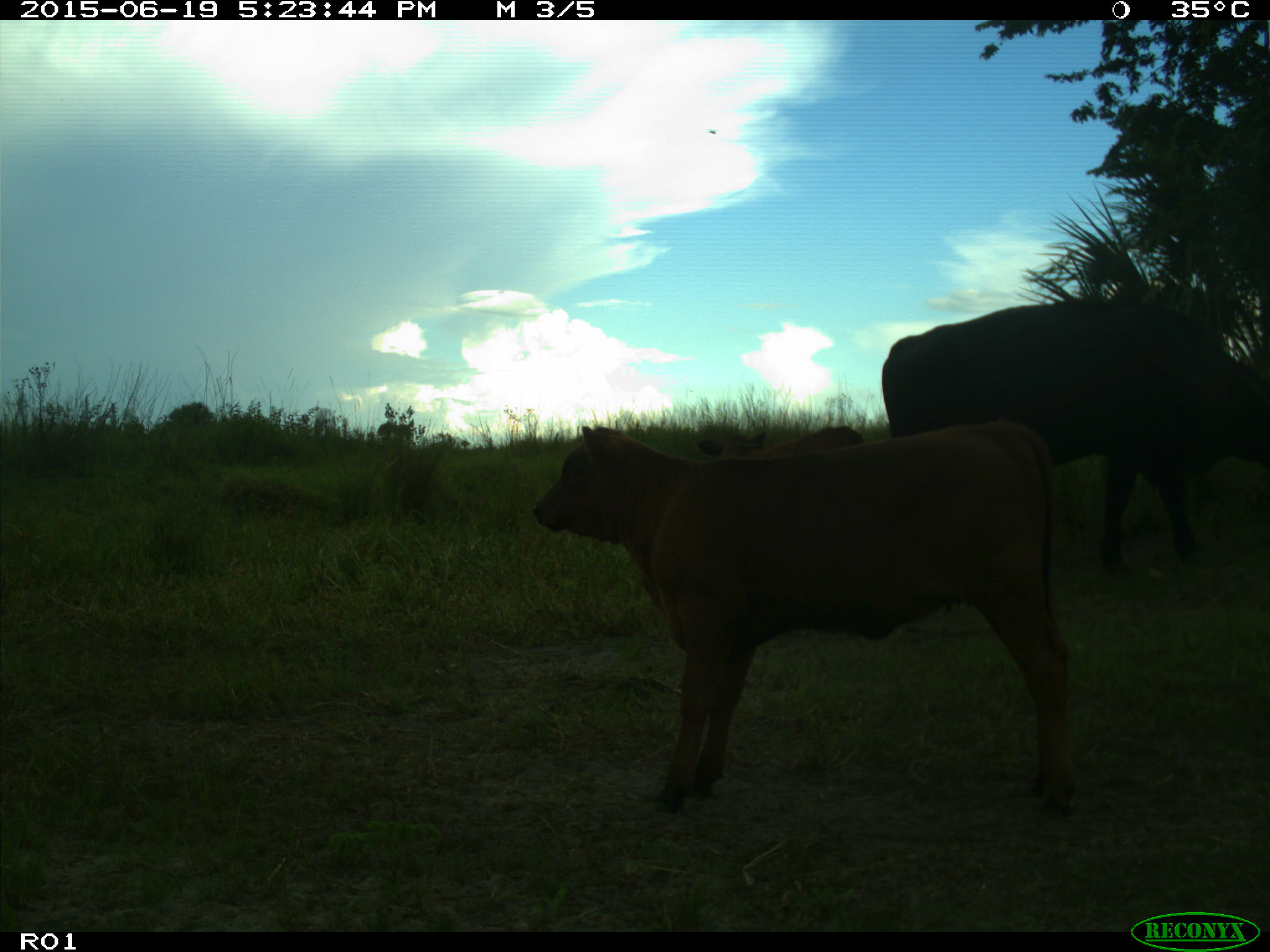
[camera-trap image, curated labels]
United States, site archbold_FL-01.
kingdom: Animalia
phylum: Chordata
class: Mammalia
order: Artiodactyla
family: Bovidae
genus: Bos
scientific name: Bos taurus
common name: domestic cow